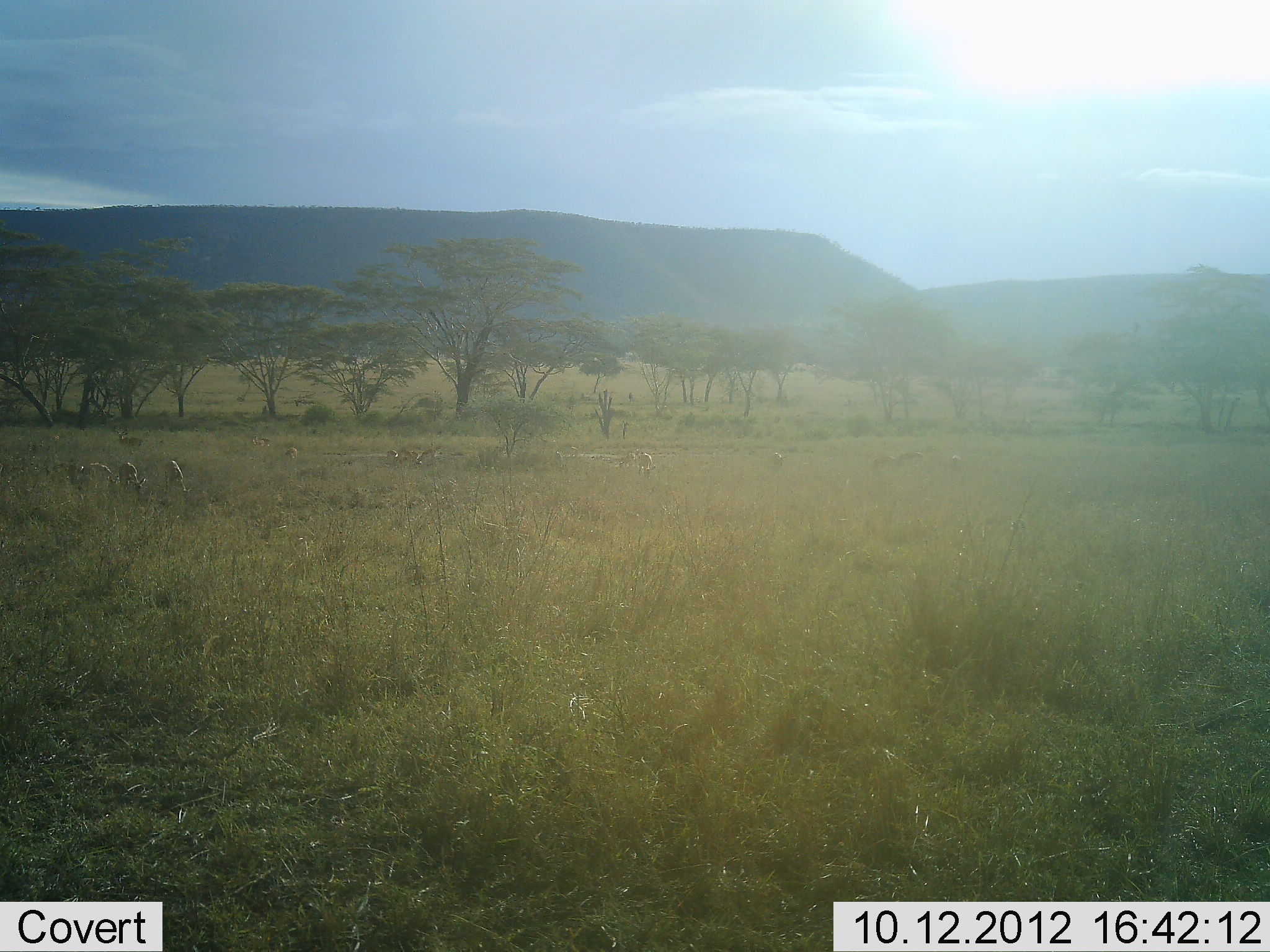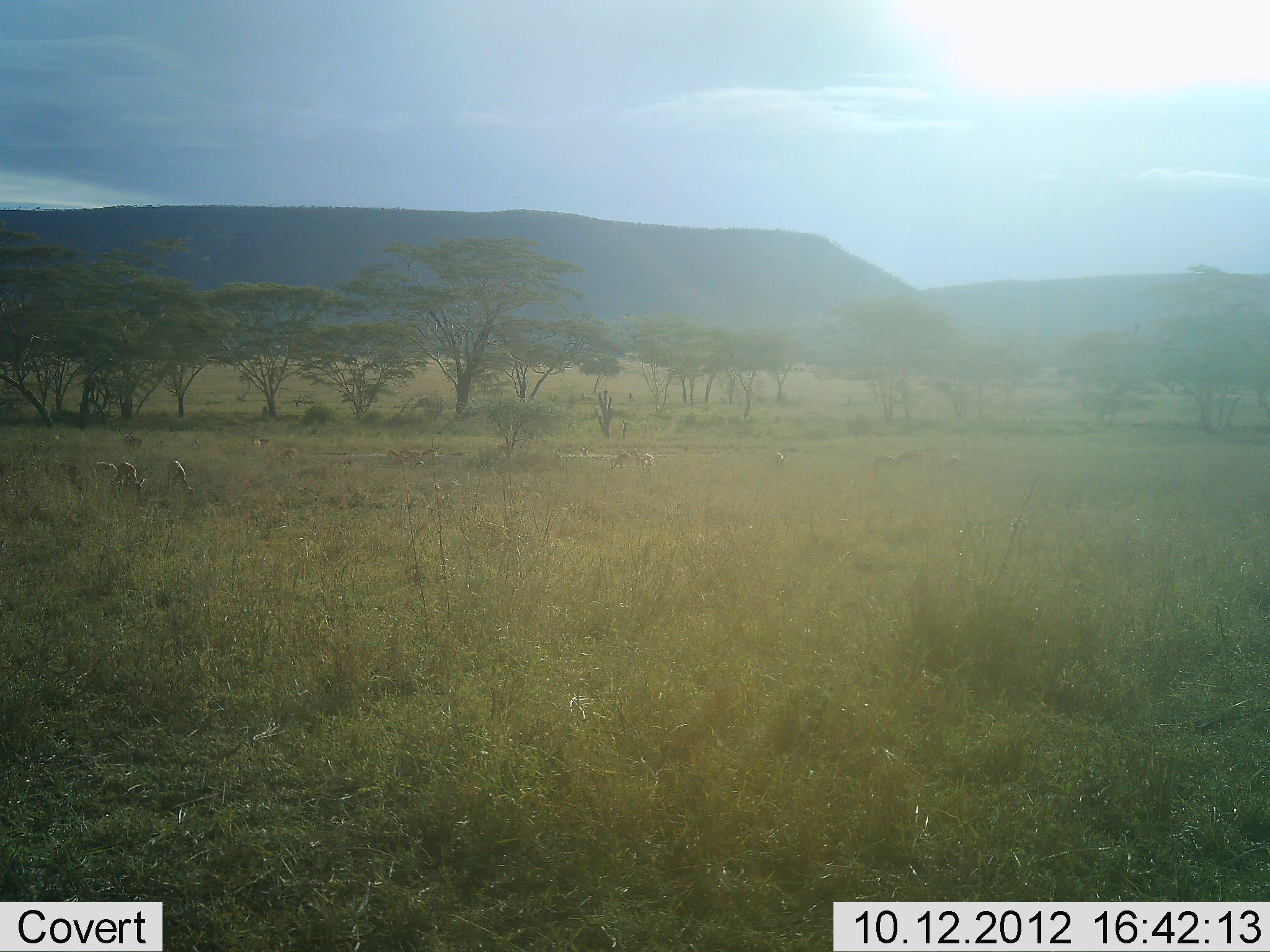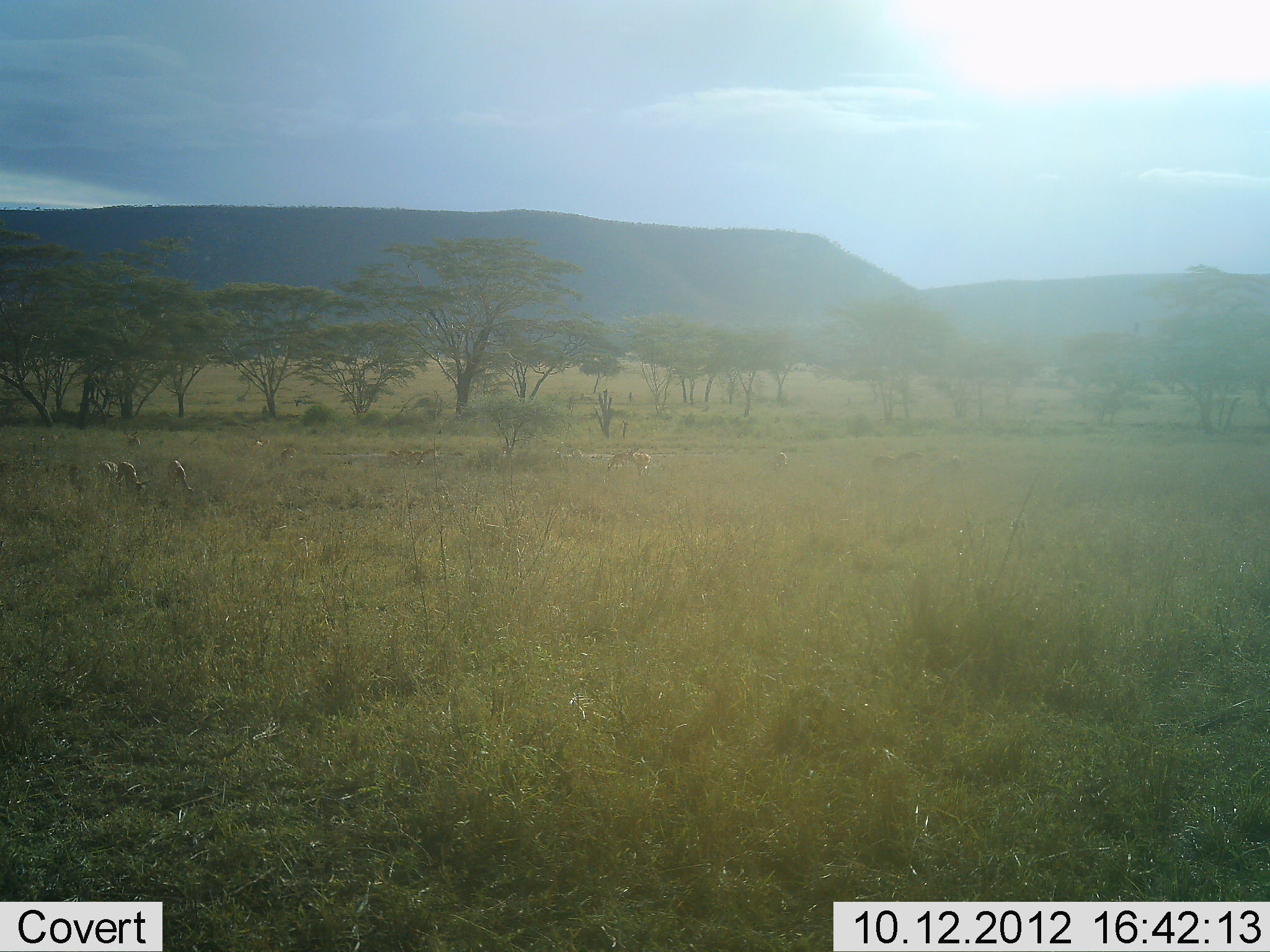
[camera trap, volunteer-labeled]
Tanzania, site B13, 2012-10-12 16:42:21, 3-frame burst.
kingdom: Animalia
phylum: Chordata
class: Mammalia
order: Artiodactyla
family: Bovidae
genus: Eudorcas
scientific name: Eudorcas thomsonii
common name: thomson's gazelle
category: gazellethomsons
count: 11-50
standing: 56%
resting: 11%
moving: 22%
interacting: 11%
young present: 0%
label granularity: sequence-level